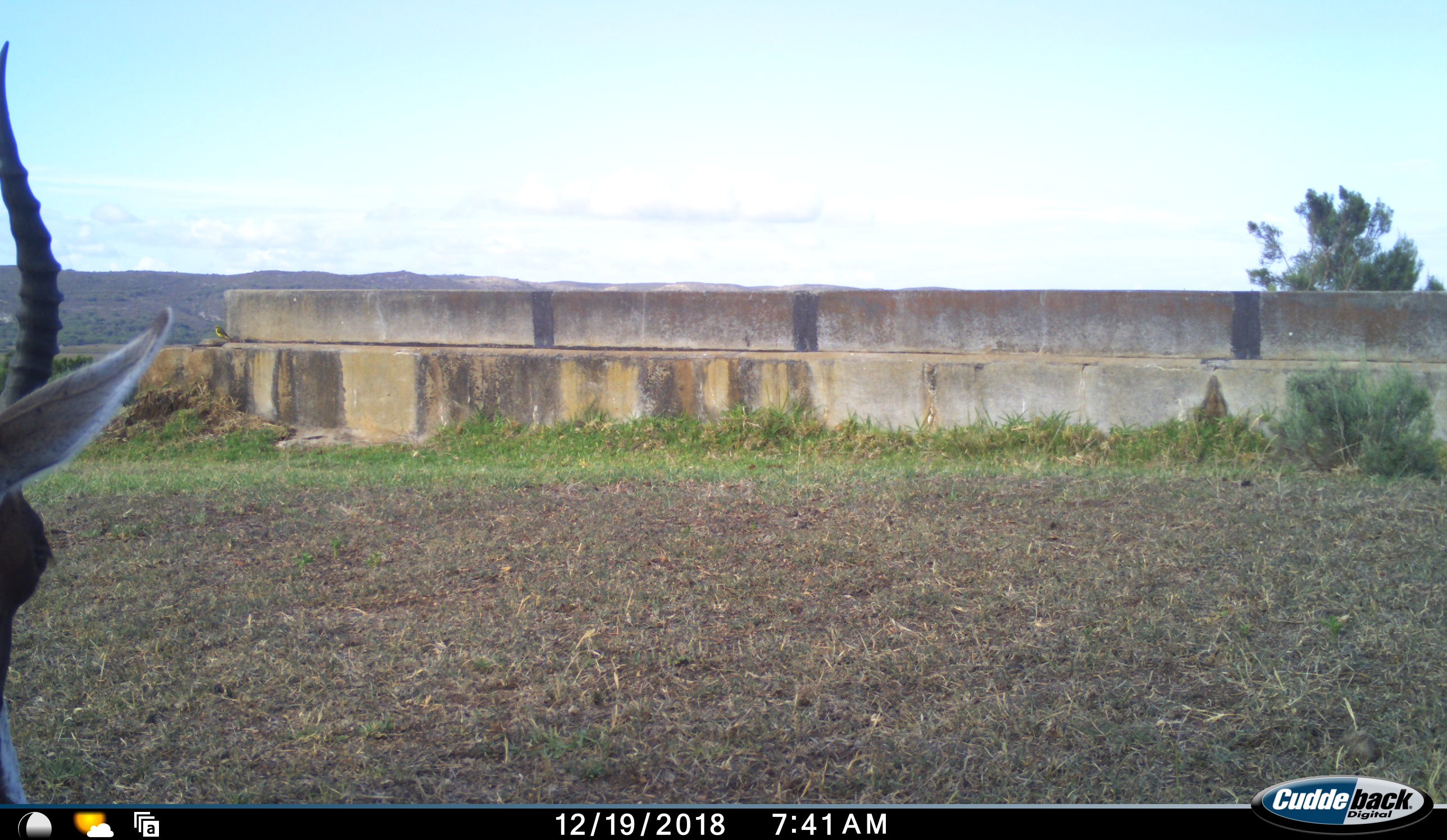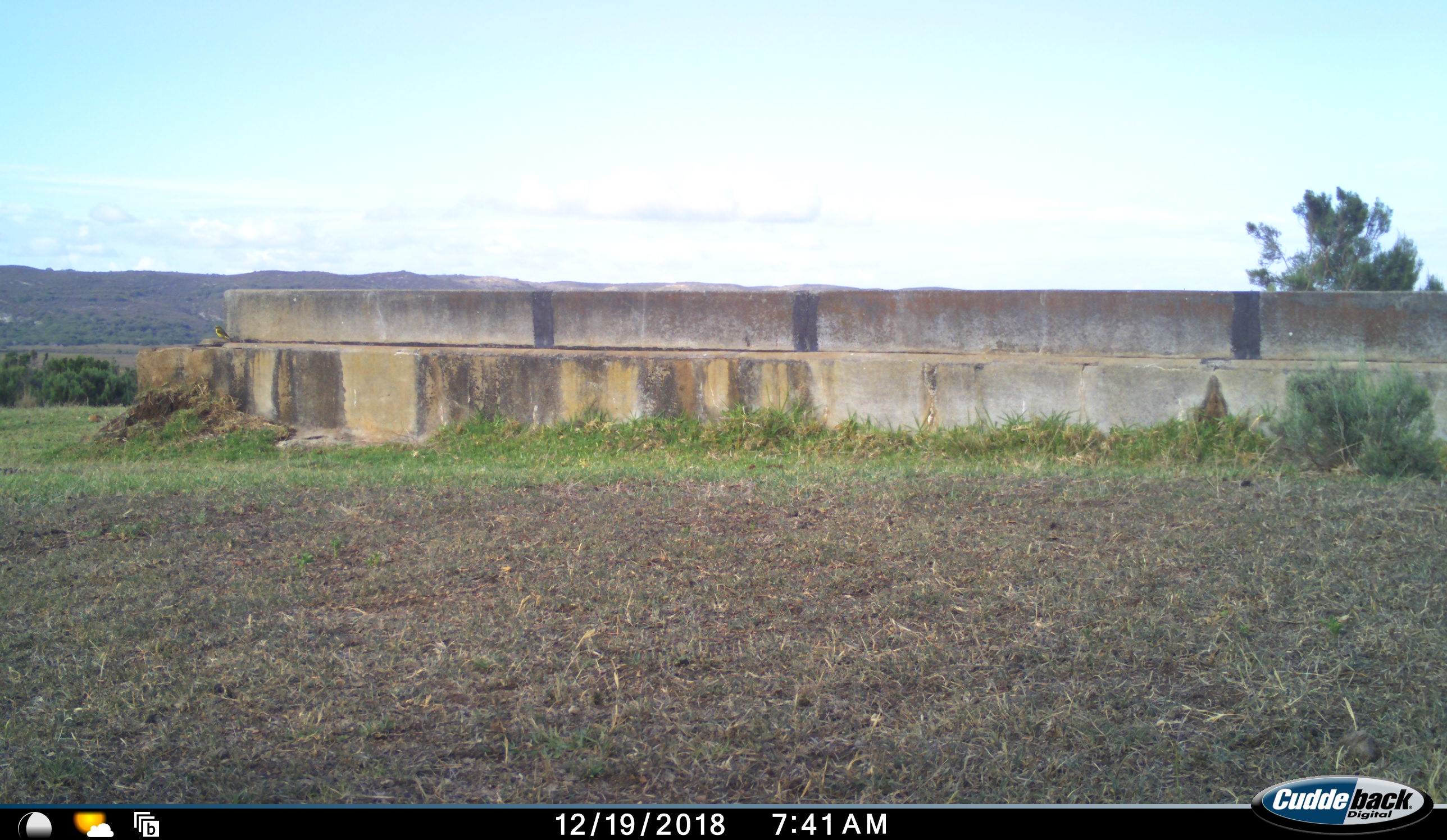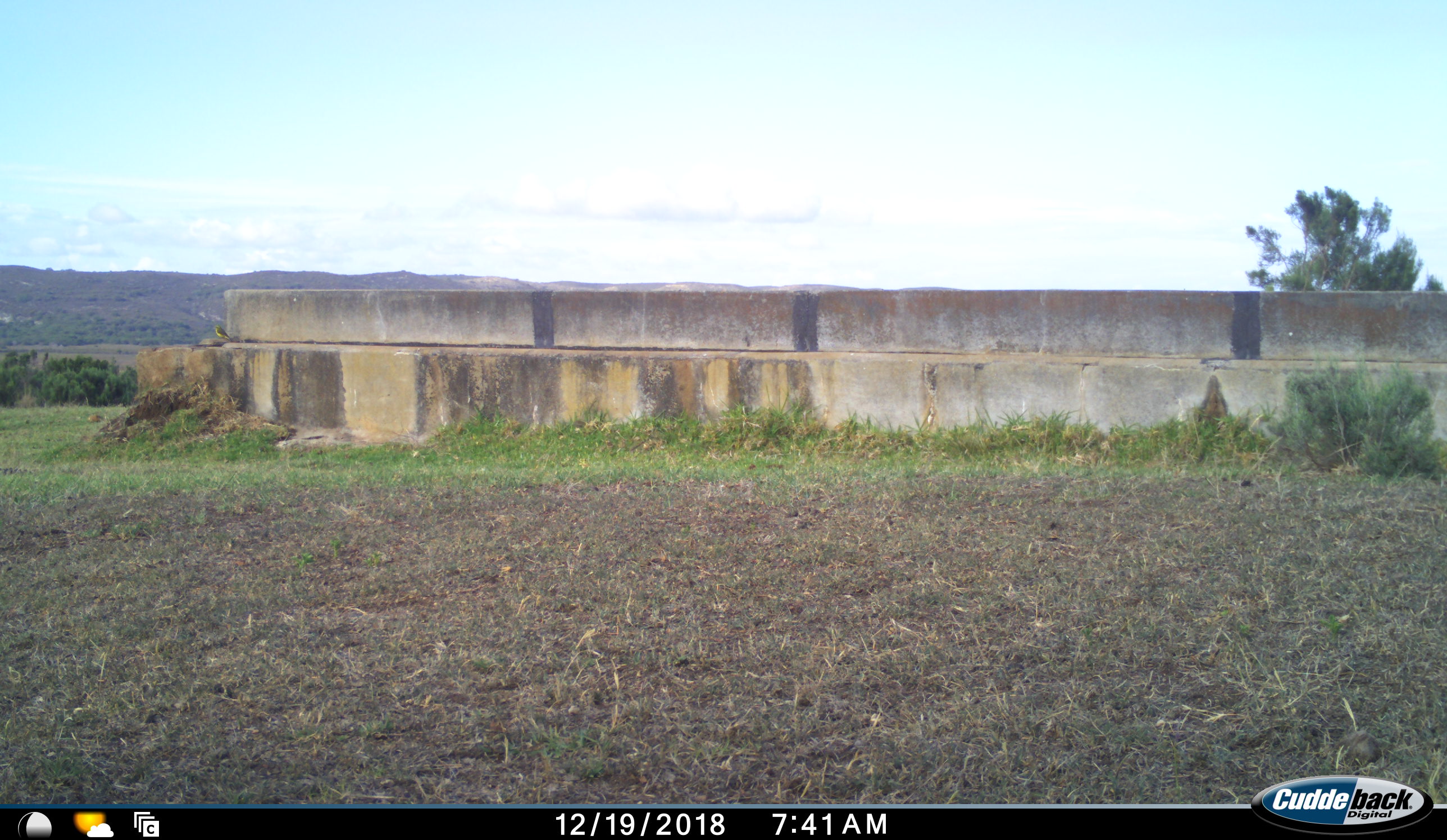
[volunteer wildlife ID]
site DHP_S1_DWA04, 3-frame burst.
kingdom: Animalia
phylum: Chordata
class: Mammalia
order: Artiodactyla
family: Bovidae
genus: Damaliscus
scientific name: Damaliscus pygargus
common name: bontebok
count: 1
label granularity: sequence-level